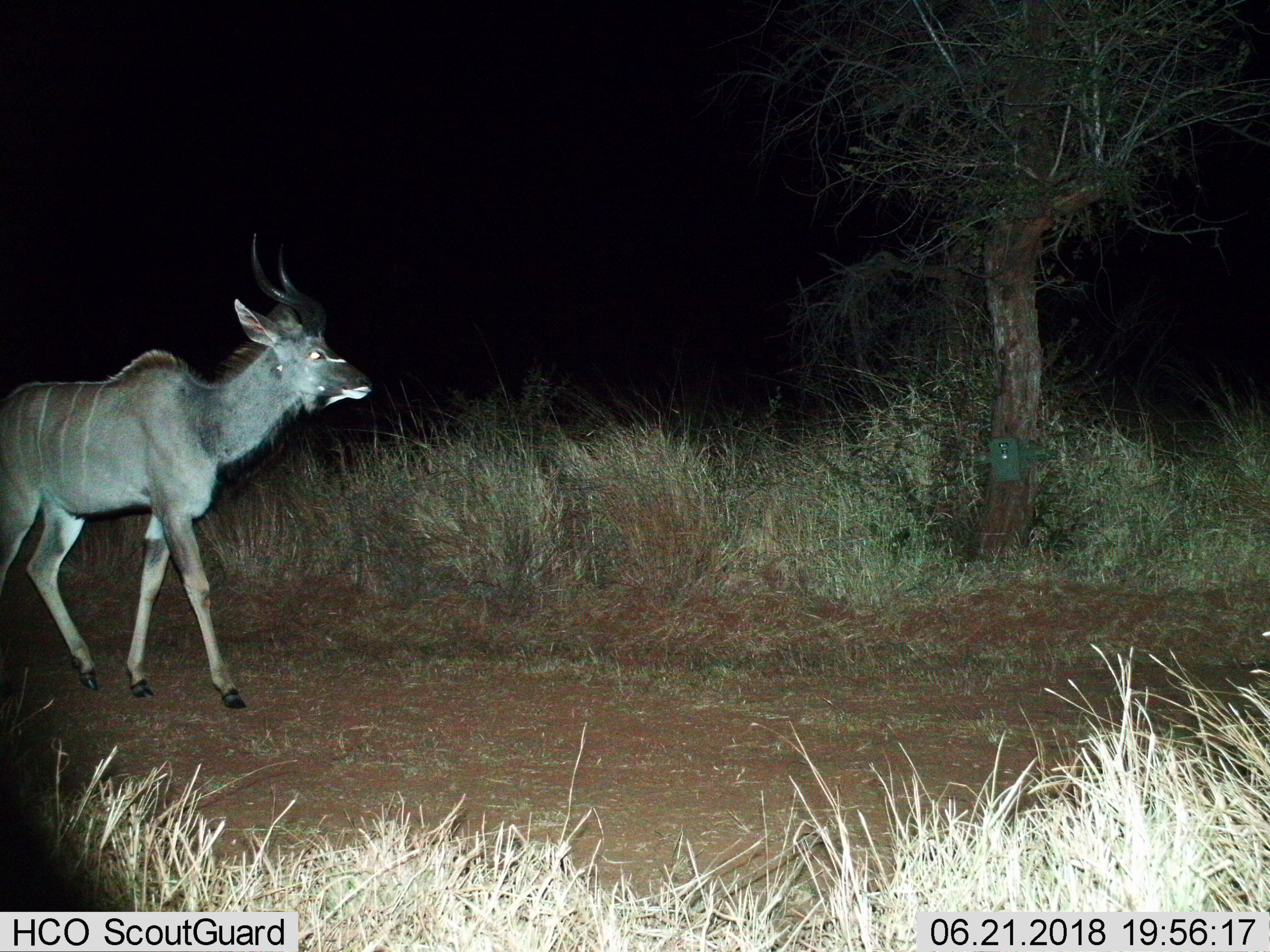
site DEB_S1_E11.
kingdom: Animalia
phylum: Chordata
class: Mammalia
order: Artiodactyla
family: Bovidae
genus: Tragelaphus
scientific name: Tragelaphus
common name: kudu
Kudu (Tragelaphus), count 1. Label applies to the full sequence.